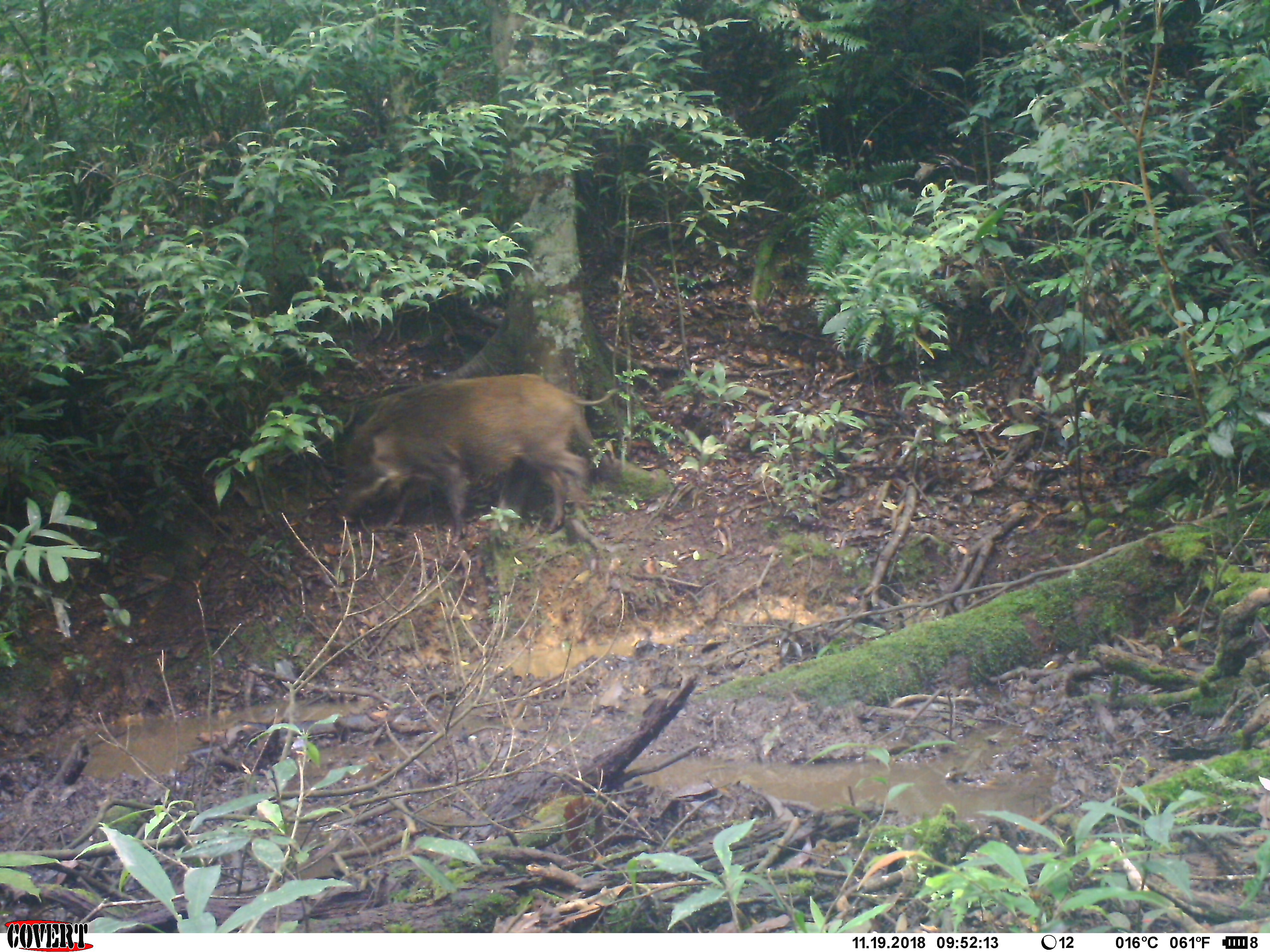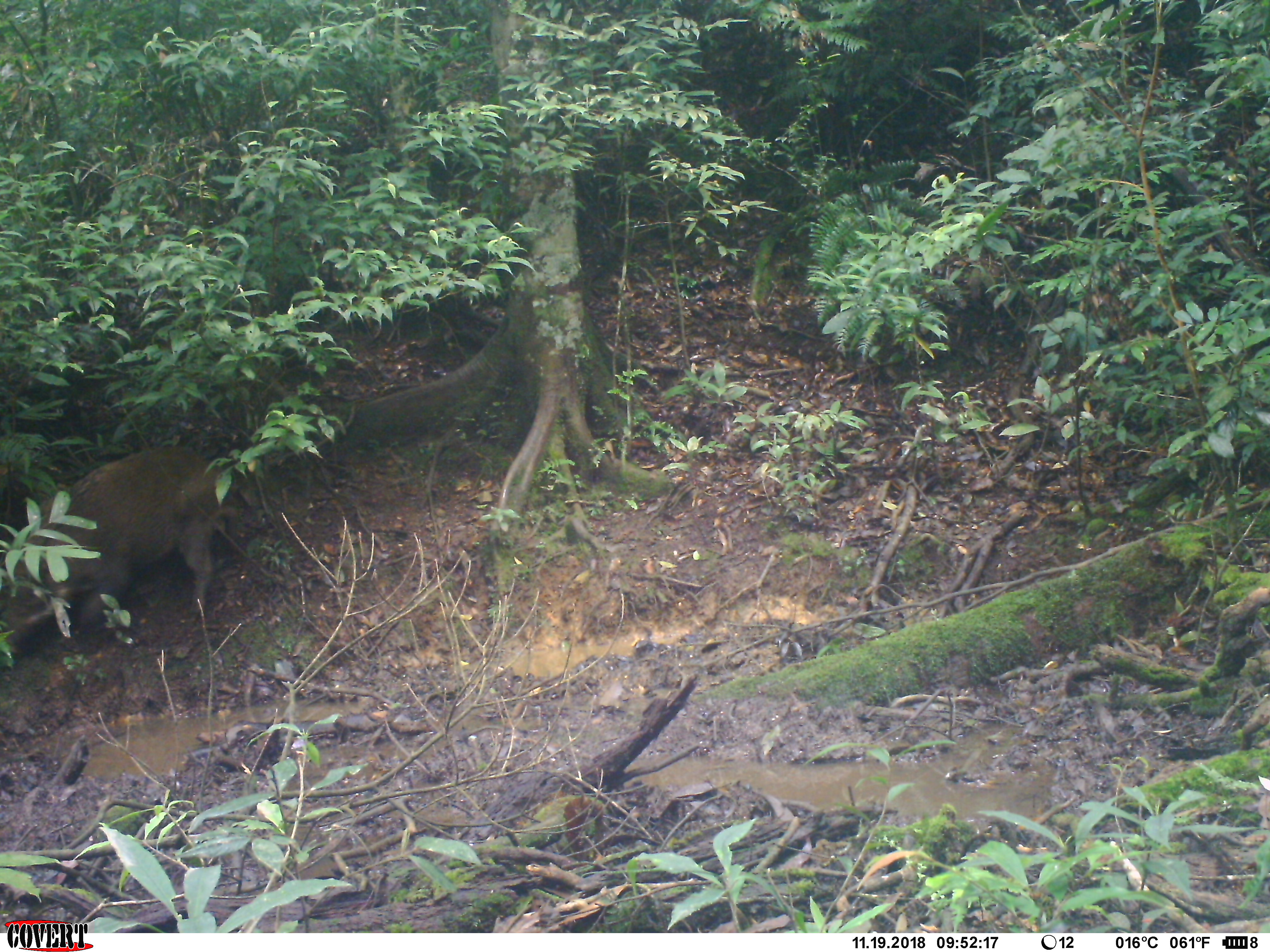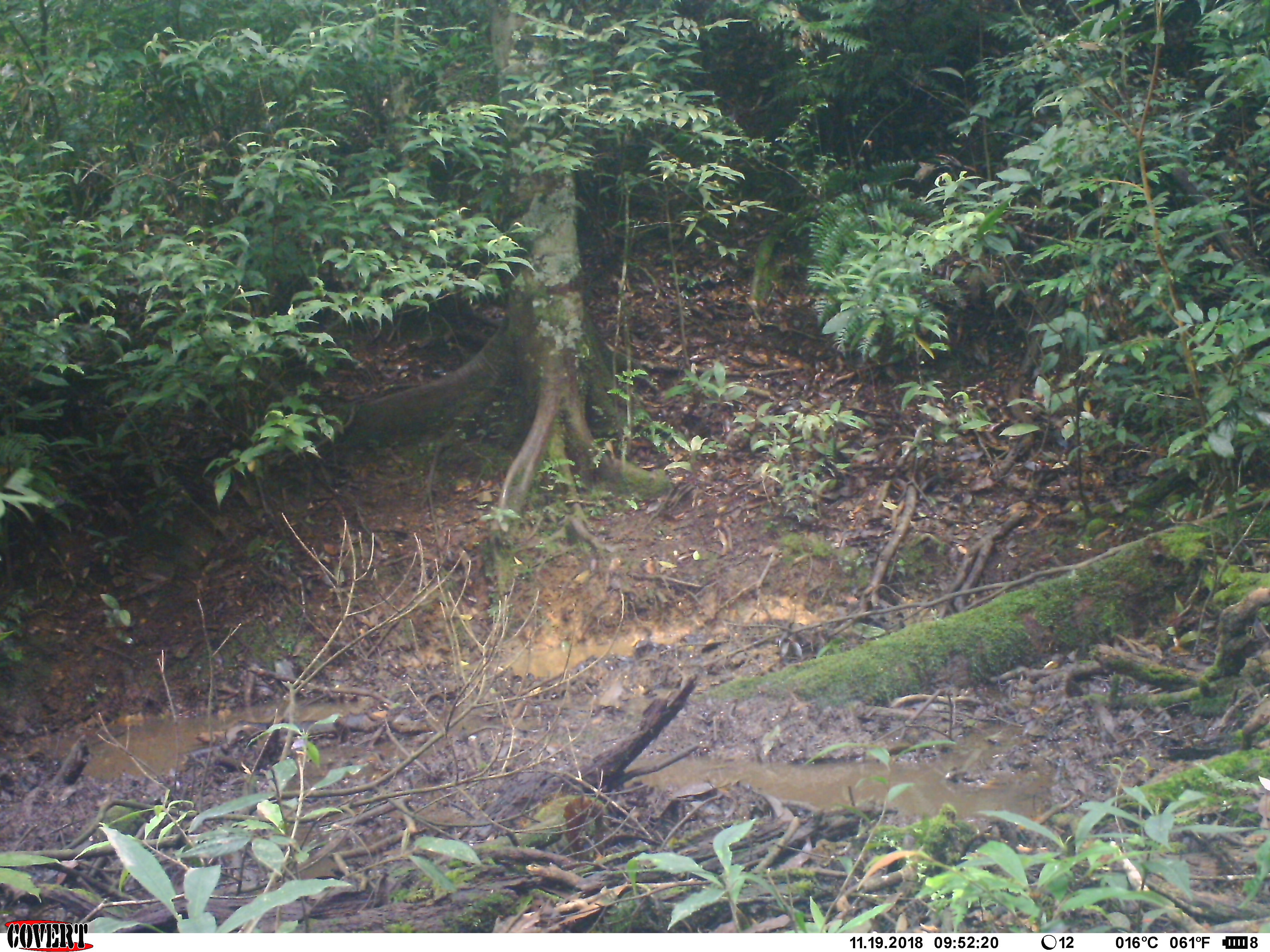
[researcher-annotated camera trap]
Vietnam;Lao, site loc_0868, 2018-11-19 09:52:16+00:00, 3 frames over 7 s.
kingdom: Animalia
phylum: Chordata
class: Mammalia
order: Artiodactyla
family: Suidae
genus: Sus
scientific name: Sus scrofa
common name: eurasian wild pig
Eurasian wild pig (Sus scrofa). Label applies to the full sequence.